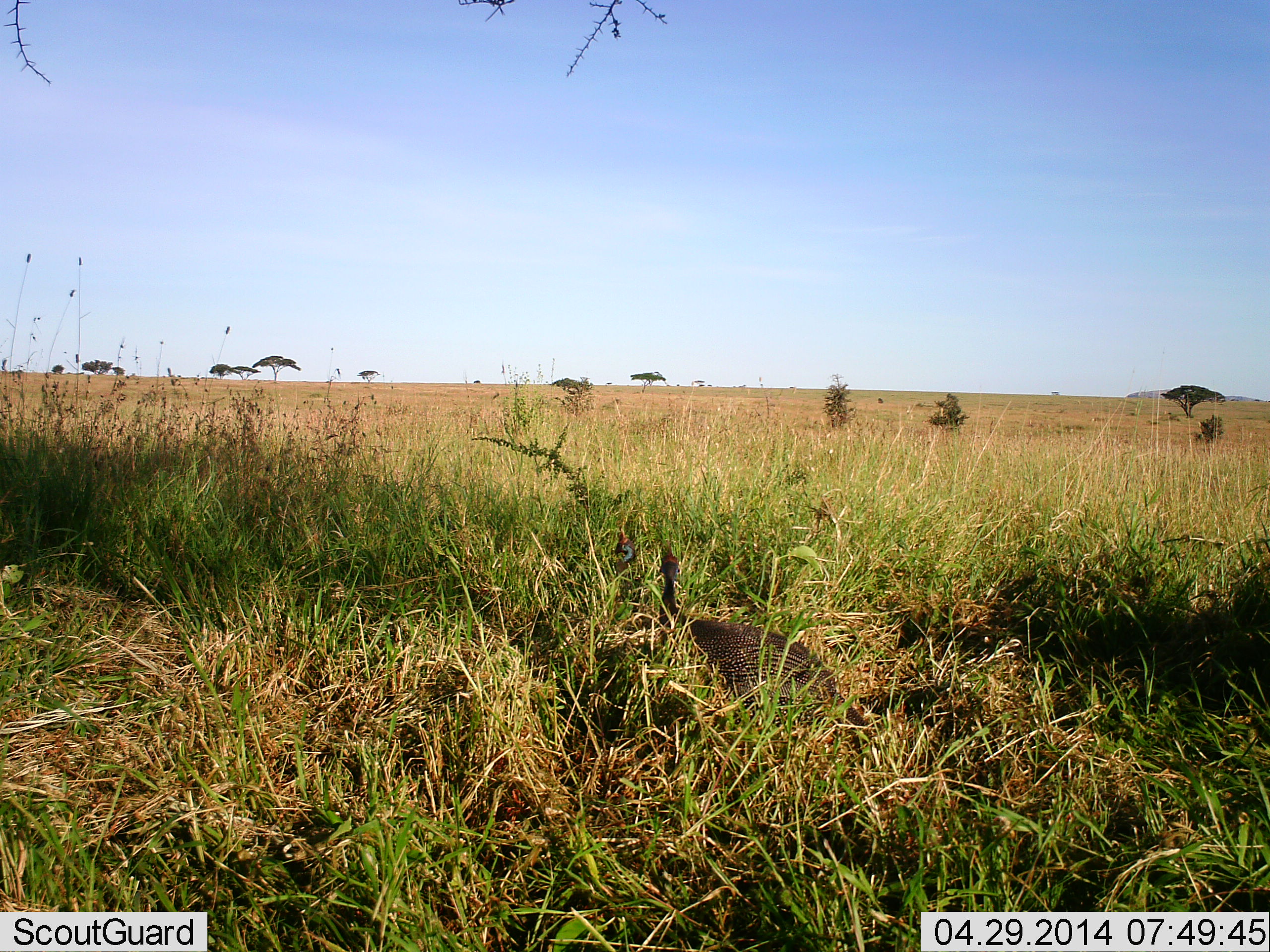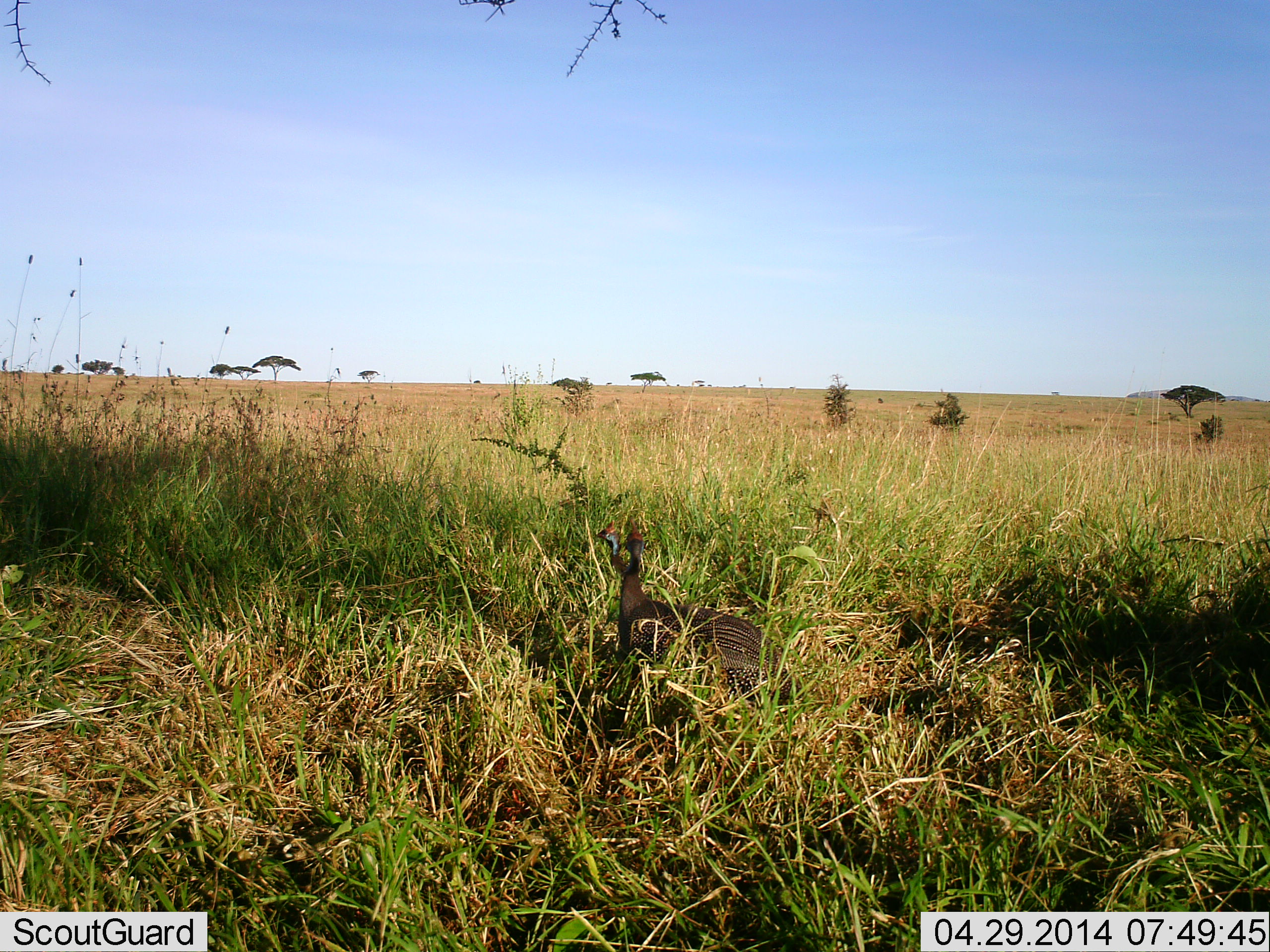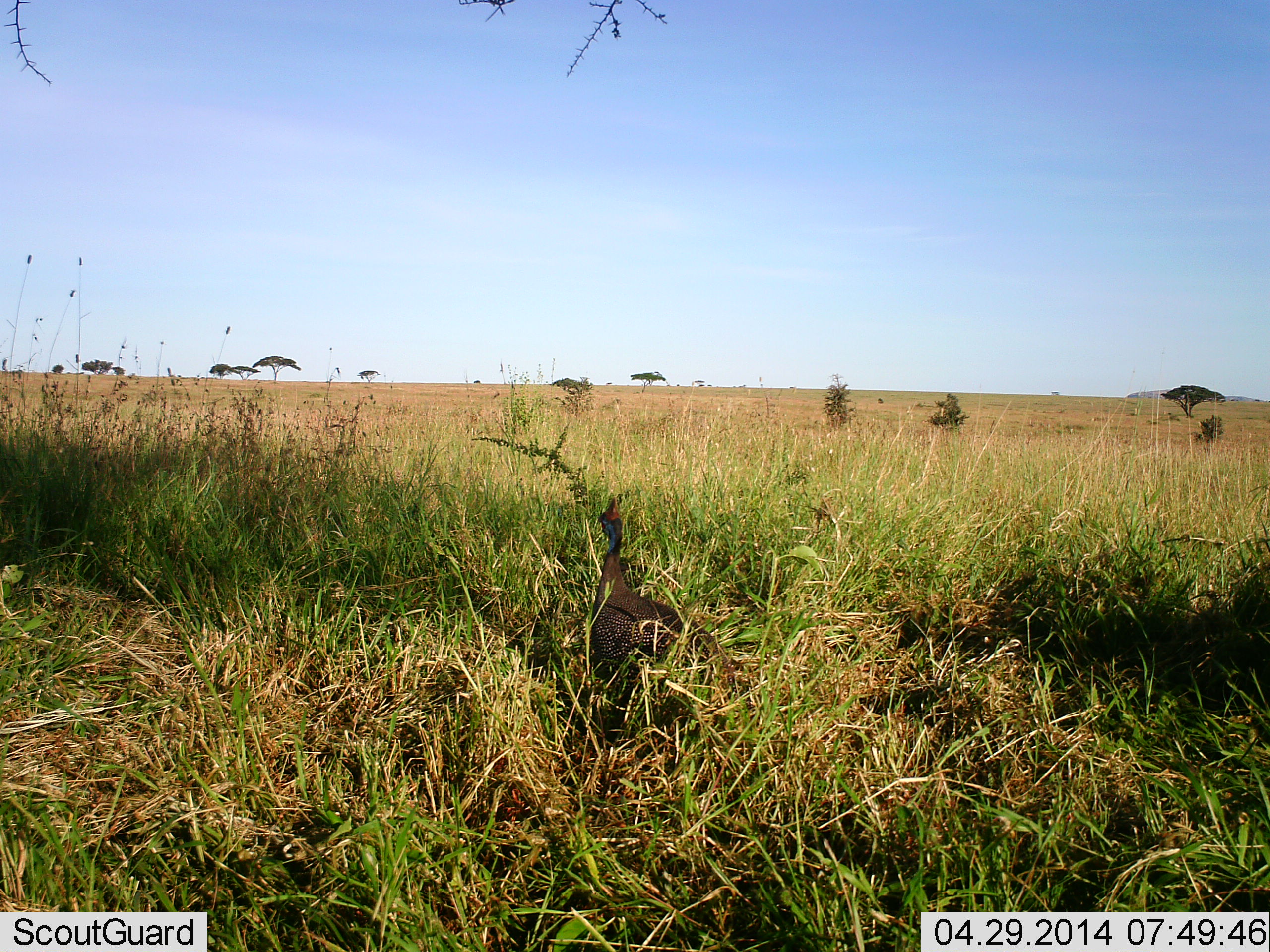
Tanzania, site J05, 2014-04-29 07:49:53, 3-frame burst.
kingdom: Animalia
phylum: Chordata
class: Aves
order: Galliformes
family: Numididae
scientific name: Numididae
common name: guinea fowl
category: guineafowl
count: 1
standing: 30%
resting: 10%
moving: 80%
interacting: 0%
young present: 0%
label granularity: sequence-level